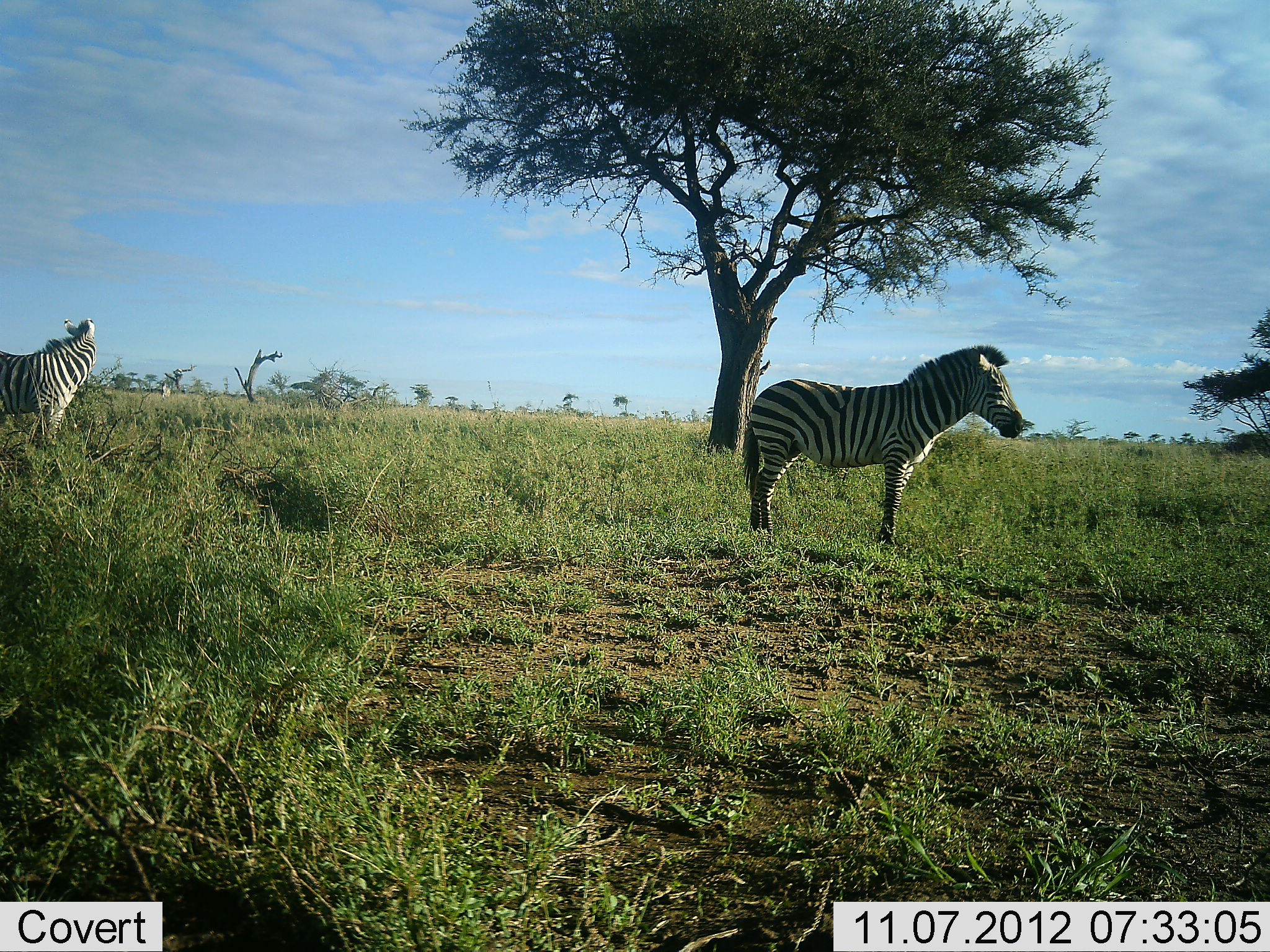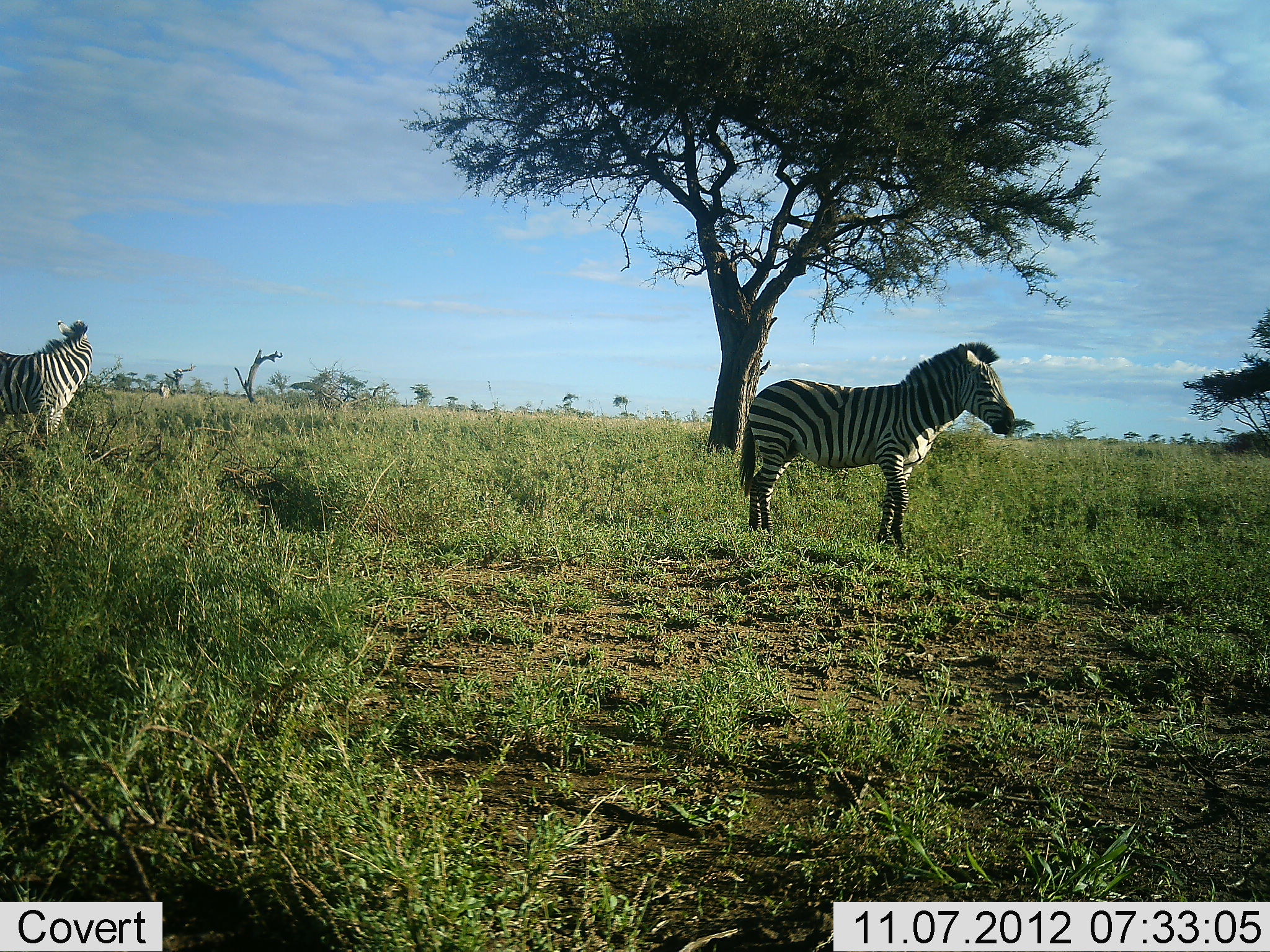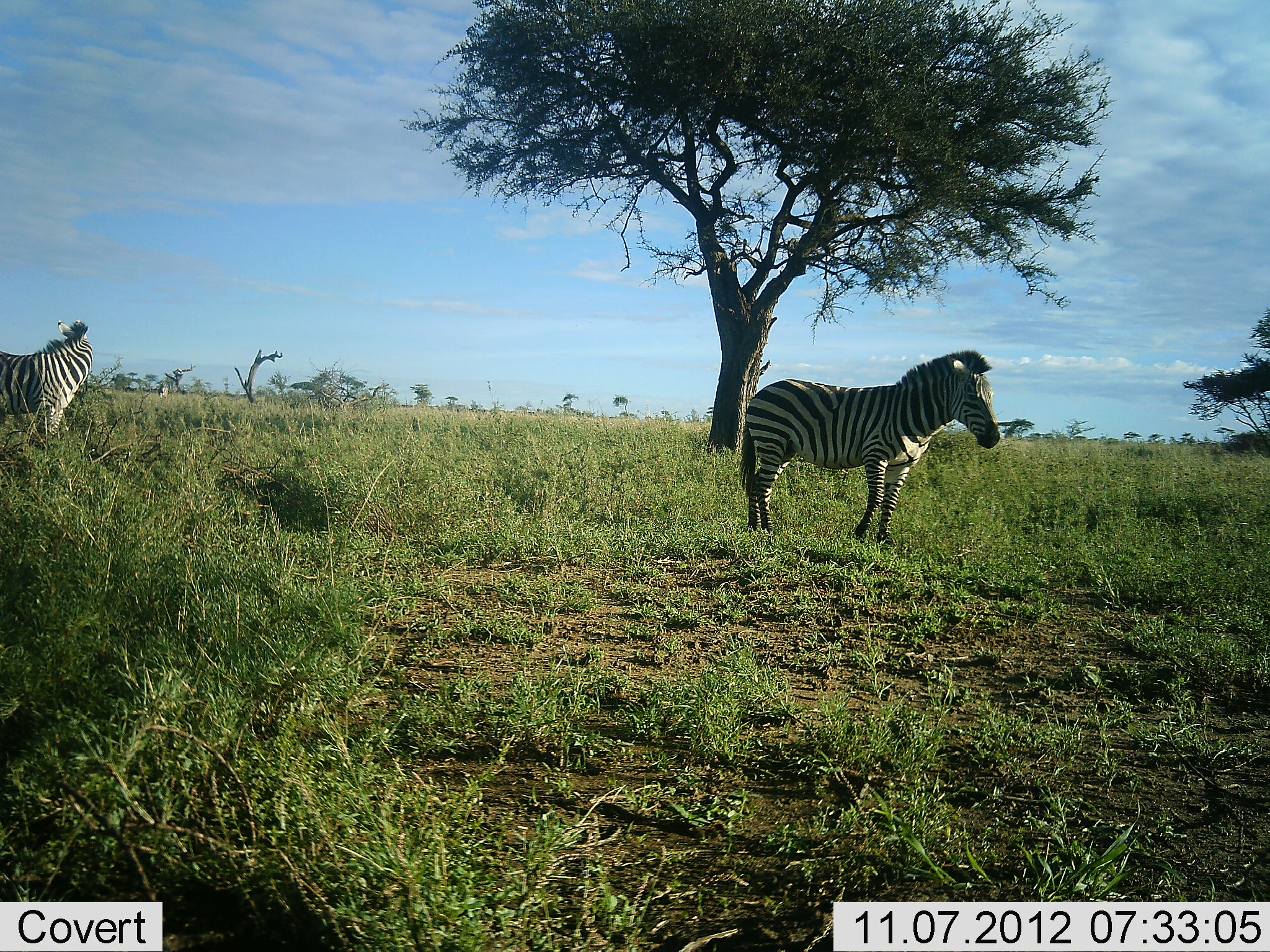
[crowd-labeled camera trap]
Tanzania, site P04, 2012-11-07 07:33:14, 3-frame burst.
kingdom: Animalia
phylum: Chordata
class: Mammalia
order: Perissodactyla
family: Equidae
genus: Equus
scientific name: Equus quagga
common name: plains zebra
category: zebra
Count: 2.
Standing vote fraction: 80%.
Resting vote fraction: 0%.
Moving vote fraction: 30%.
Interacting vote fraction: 0%.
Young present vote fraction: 0%.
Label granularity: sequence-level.